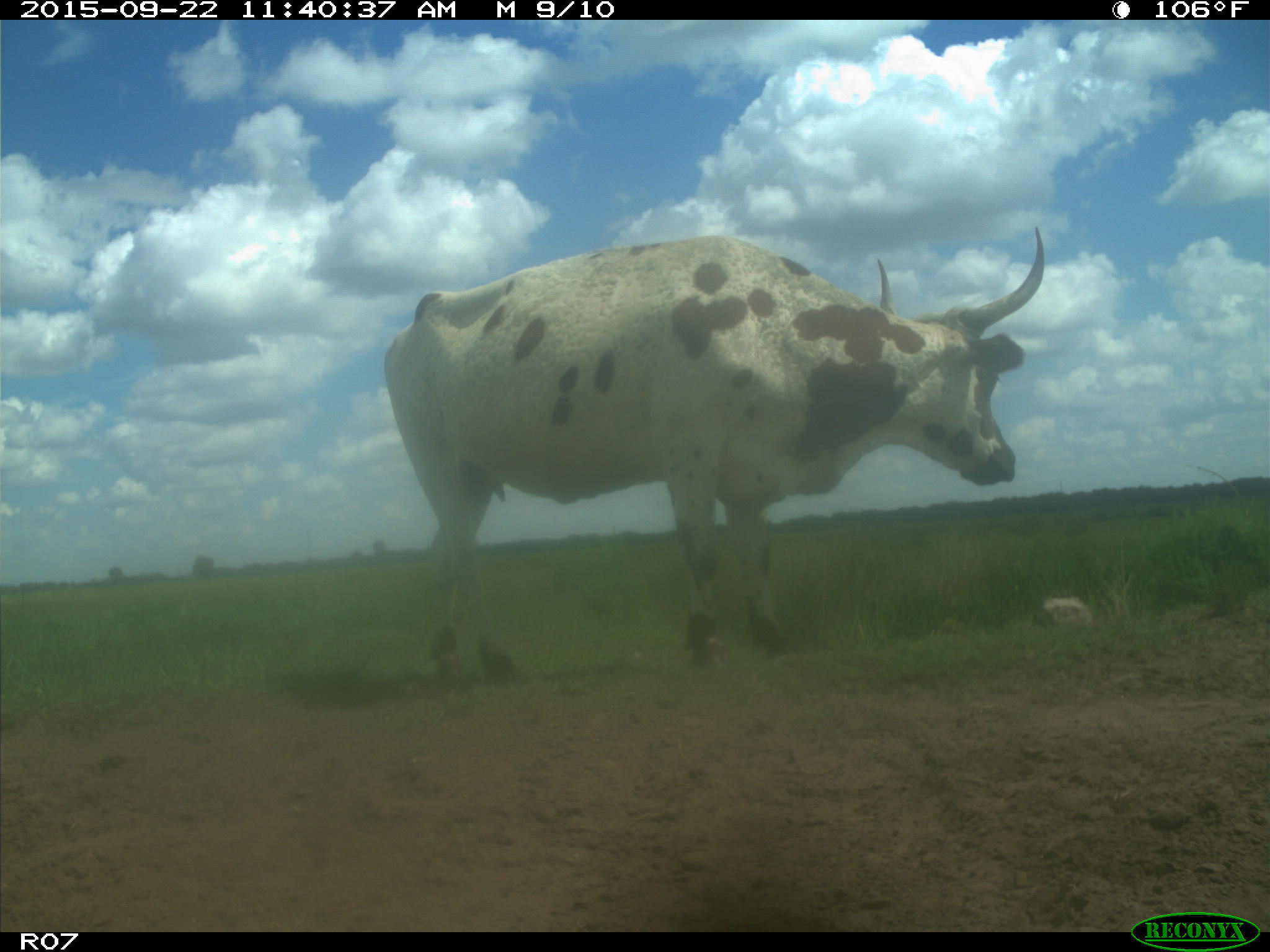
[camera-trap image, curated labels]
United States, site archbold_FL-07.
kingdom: Animalia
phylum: Chordata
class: Mammalia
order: Artiodactyla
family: Bovidae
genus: Bos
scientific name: Bos taurus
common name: domestic cow